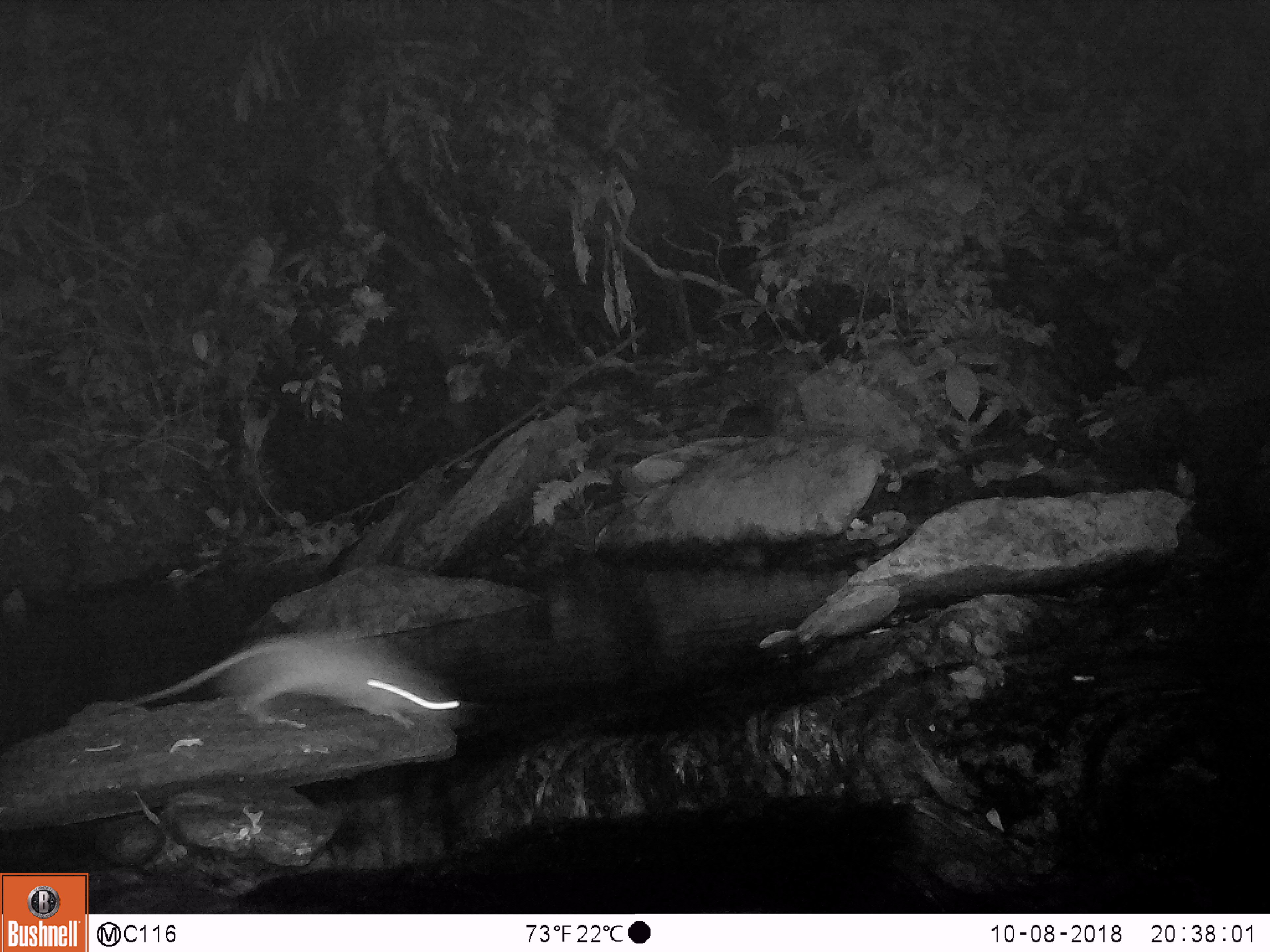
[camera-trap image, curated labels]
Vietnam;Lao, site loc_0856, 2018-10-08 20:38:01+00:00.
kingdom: Animalia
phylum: Chordata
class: Mammalia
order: Rodentia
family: Muridae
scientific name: Muridae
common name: old-world mice and rats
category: unidentified murid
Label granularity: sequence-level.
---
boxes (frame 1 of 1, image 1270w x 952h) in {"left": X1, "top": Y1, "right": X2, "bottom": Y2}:
unidentified murid: {"left": 98, "top": 626, "right": 464, "bottom": 736}